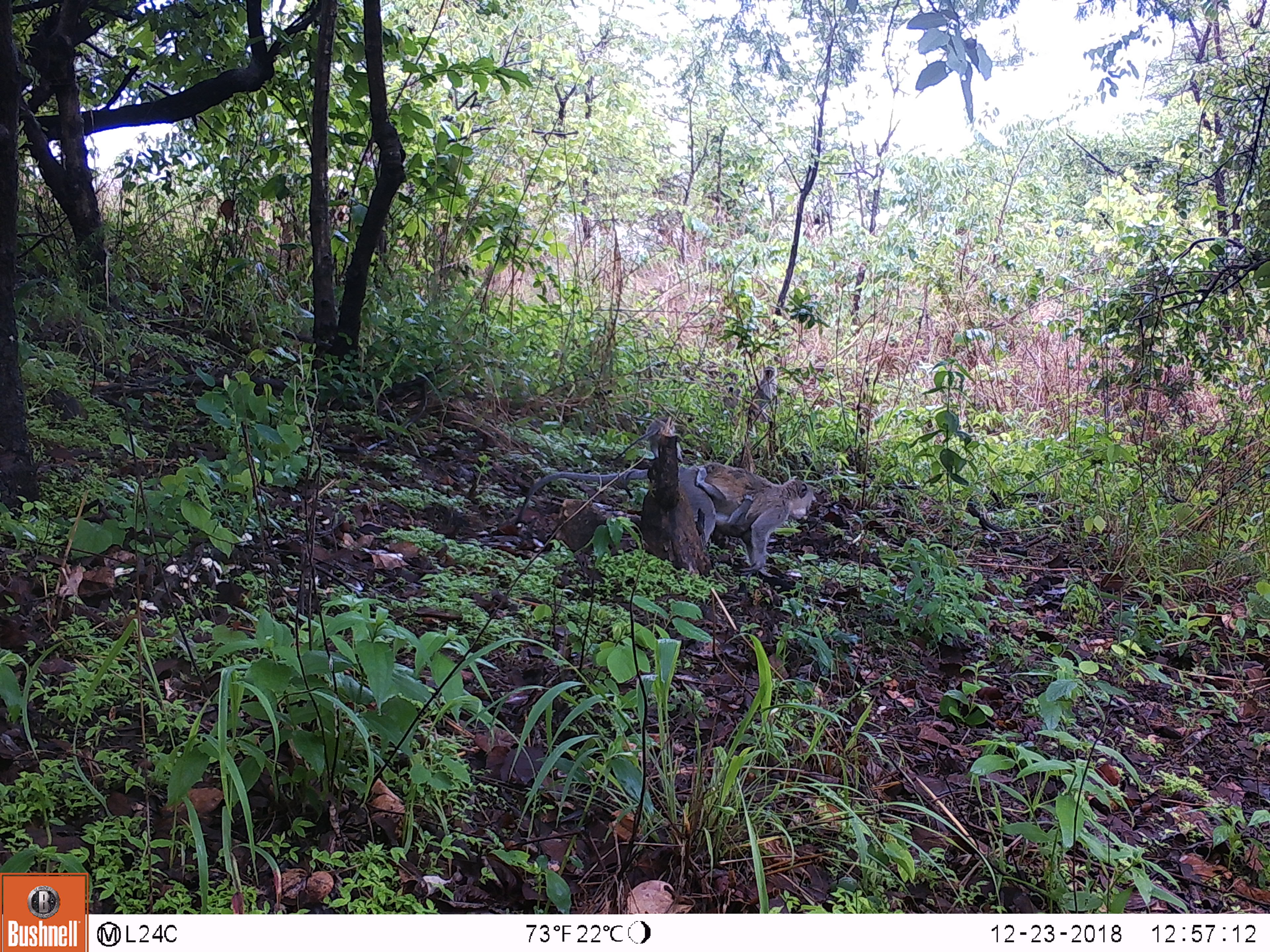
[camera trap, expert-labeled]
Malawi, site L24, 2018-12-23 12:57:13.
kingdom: Animalia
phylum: Chordata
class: Mammalia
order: Primates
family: Cercopithecidae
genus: Chlorocebus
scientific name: Chlorocebus pygerythrus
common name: vervet monkey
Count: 2.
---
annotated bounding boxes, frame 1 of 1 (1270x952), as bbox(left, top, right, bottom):
vervet monkey: bbox(509, 466, 818, 574); bbox(744, 360, 792, 438)